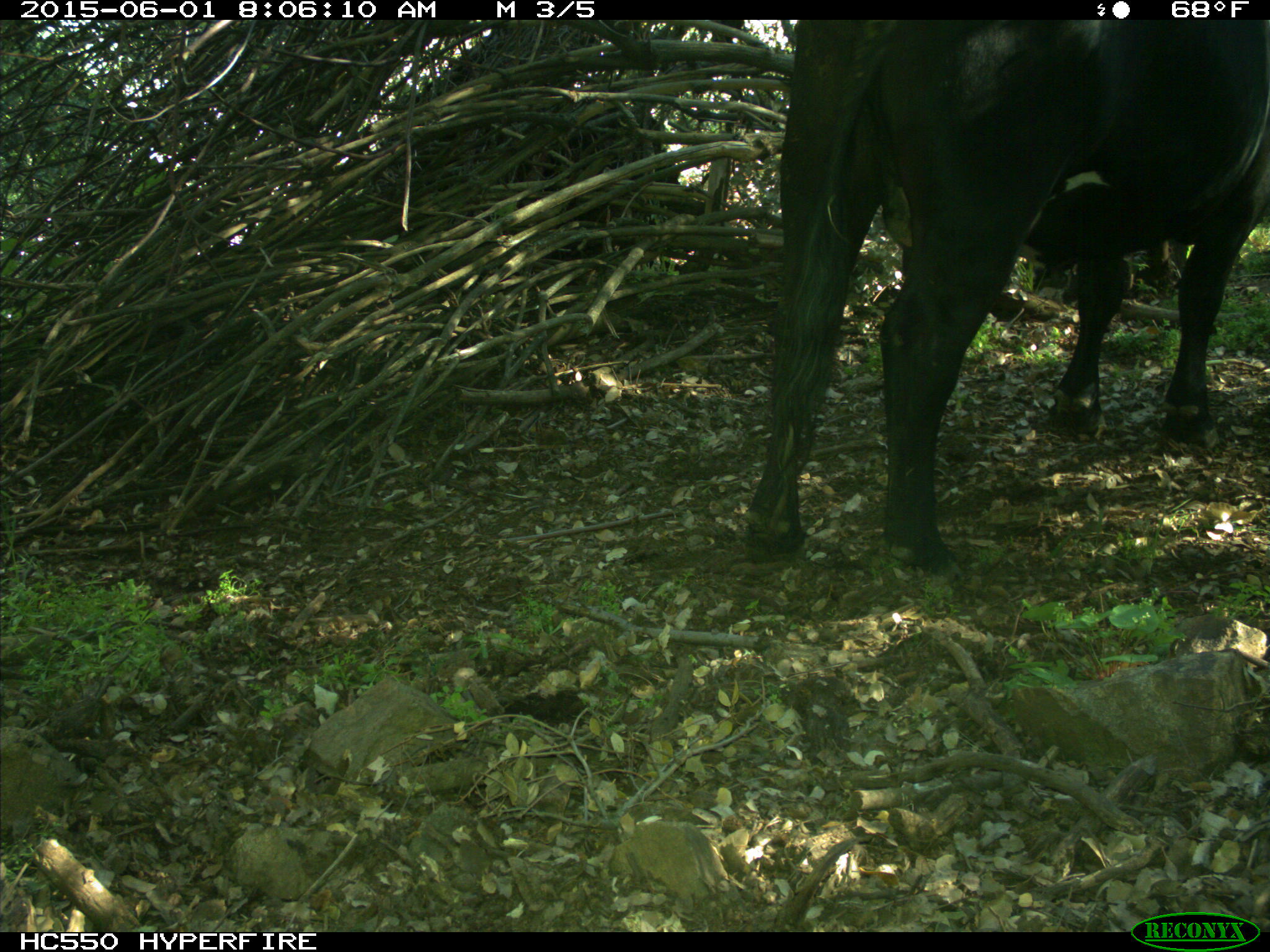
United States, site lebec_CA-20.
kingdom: Animalia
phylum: Chordata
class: Mammalia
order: Artiodactyla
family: Bovidae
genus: Bos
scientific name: Bos taurus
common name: domestic cow